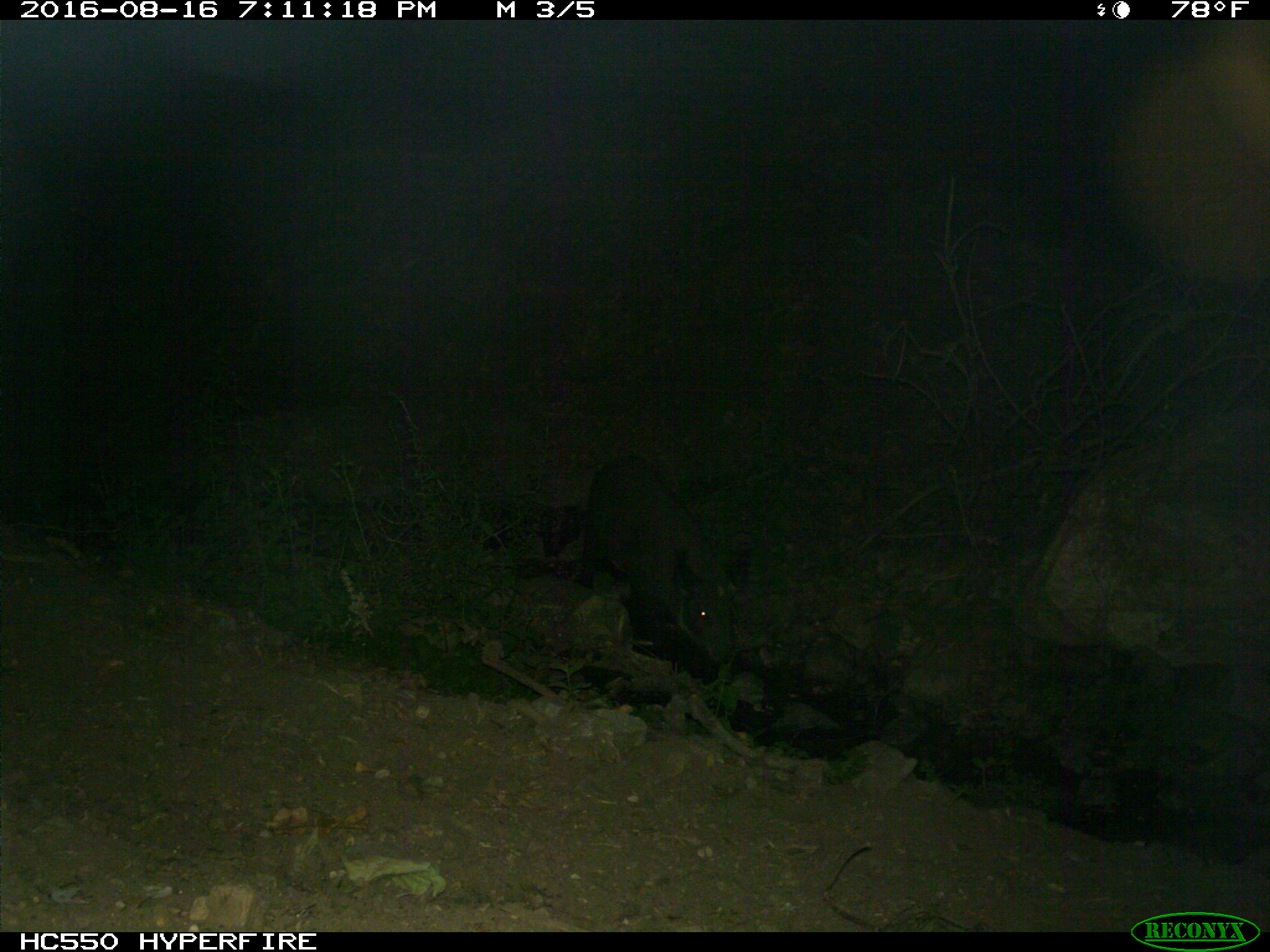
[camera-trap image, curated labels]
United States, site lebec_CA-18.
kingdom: Animalia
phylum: Chordata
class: Mammalia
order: Artiodactyla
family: Suidae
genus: Sus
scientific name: Sus scrofa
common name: wild boar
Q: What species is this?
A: Sus scrofa (wild boar).